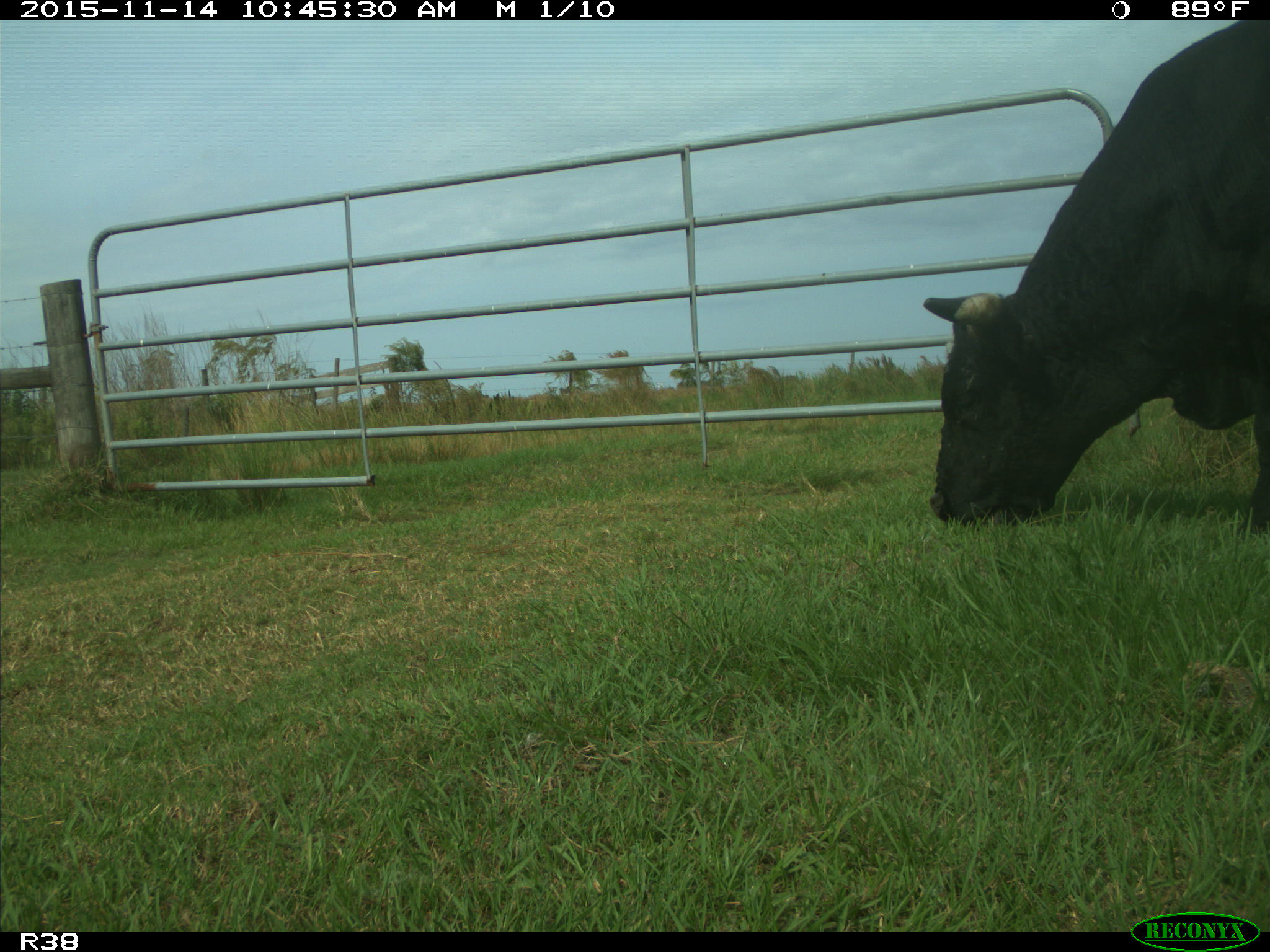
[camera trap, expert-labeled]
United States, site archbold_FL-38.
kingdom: Animalia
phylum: Chordata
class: Mammalia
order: Artiodactyla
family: Bovidae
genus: Bos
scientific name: Bos taurus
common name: domestic cow